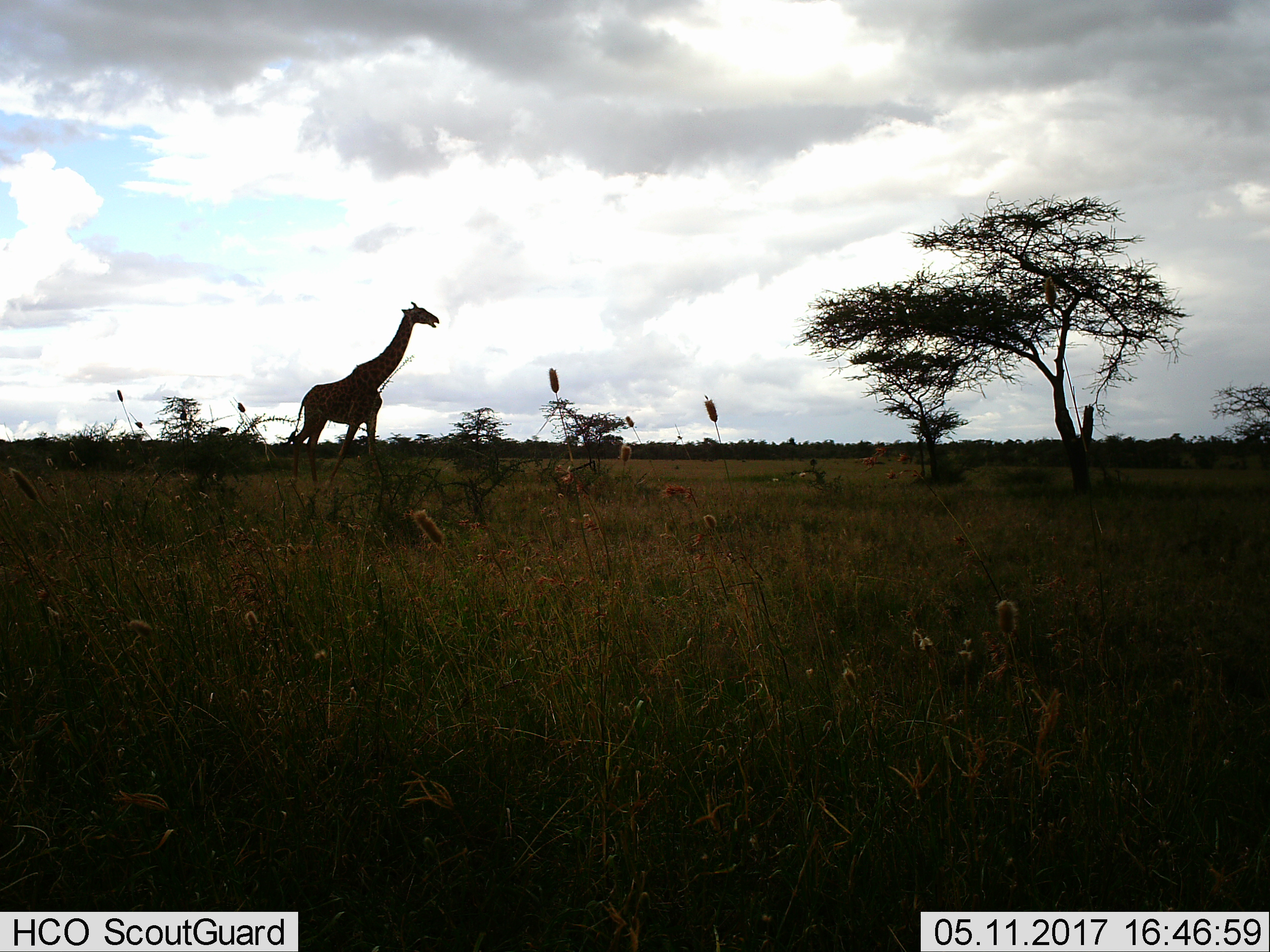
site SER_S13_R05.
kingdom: Animalia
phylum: Chordata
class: Mammalia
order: Artiodactyla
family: Giraffidae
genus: Giraffa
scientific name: Giraffa camelopardalis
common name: giraffe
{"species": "giraffe (Giraffa camelopardalis)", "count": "1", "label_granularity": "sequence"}